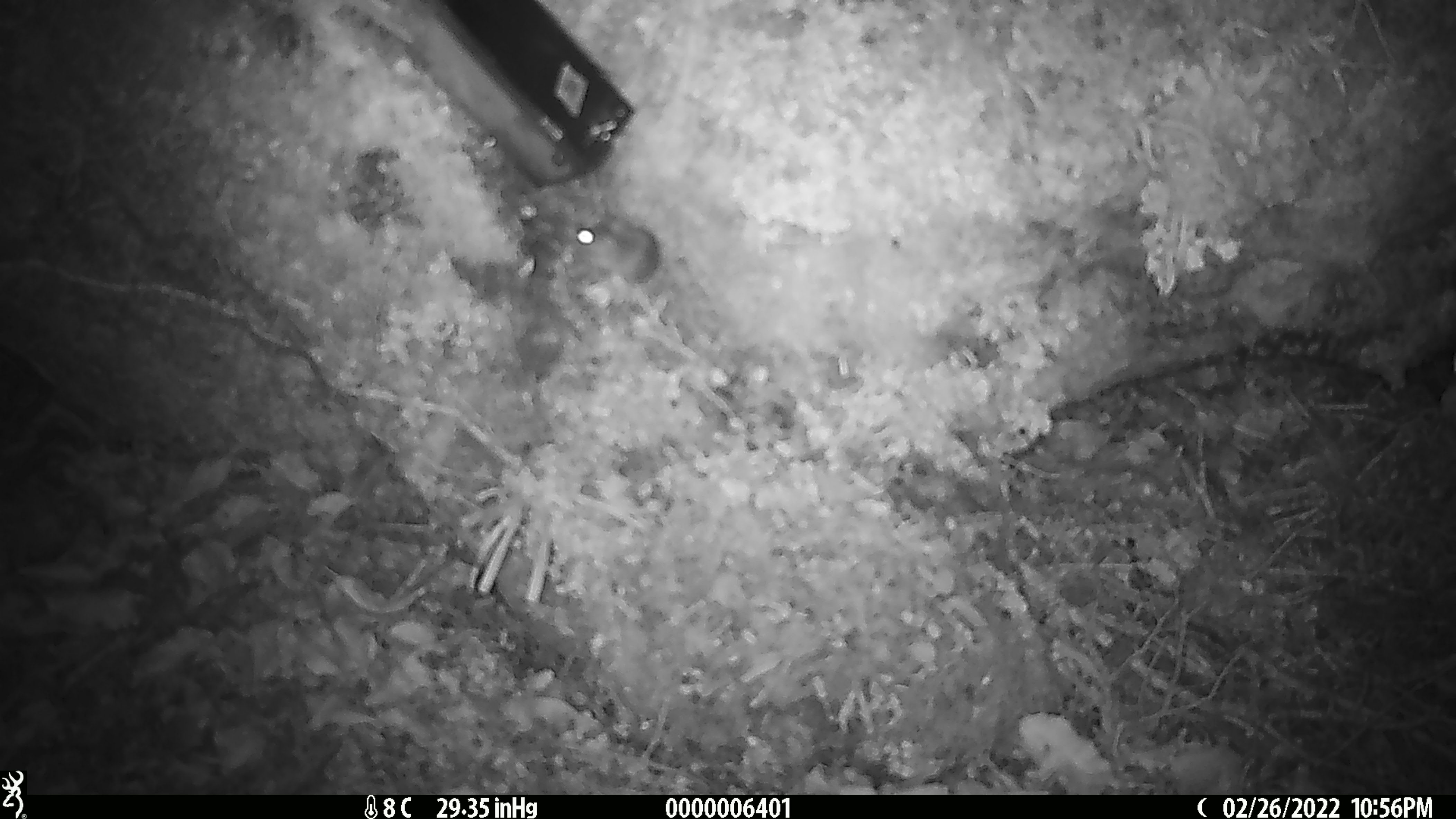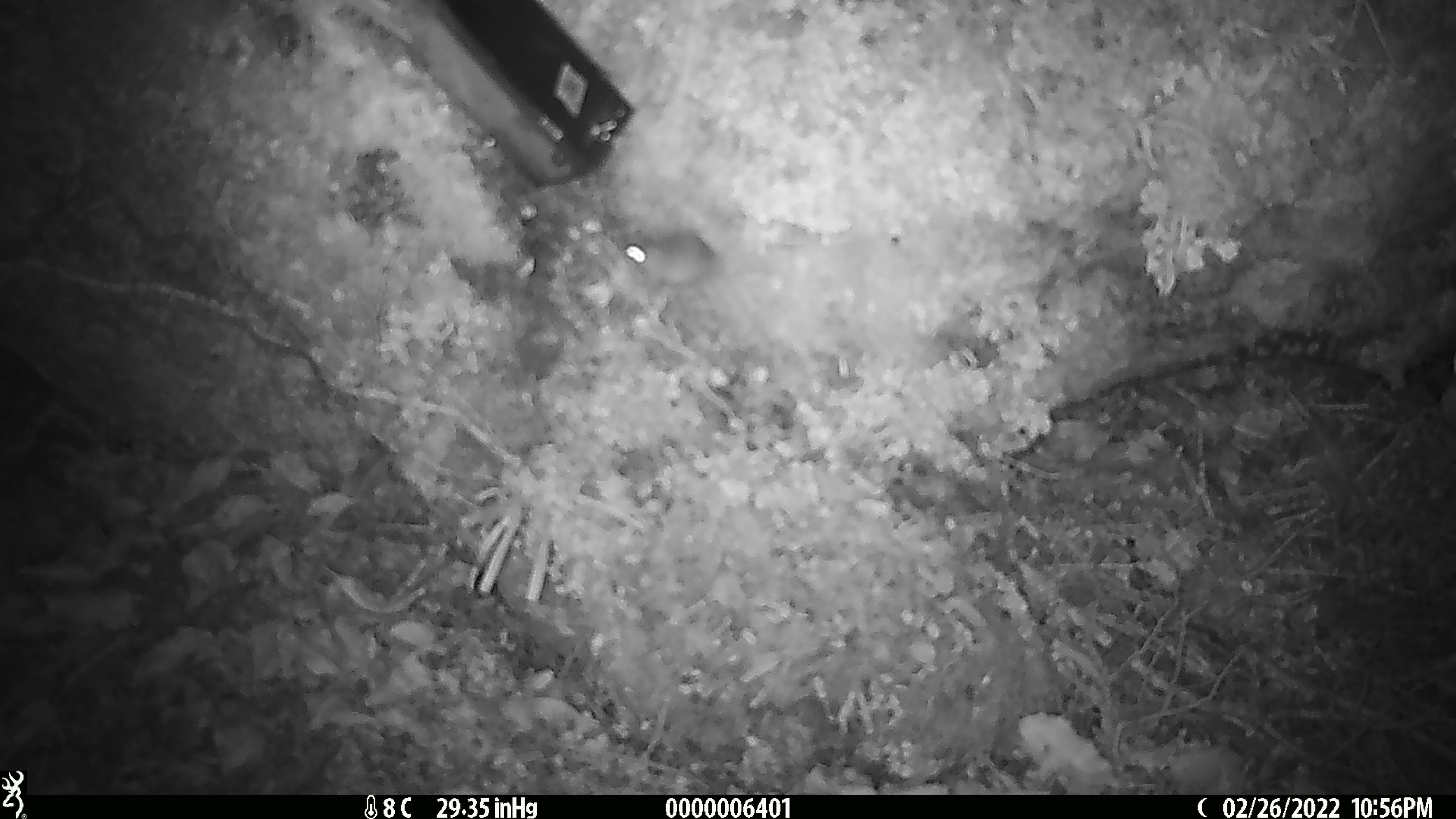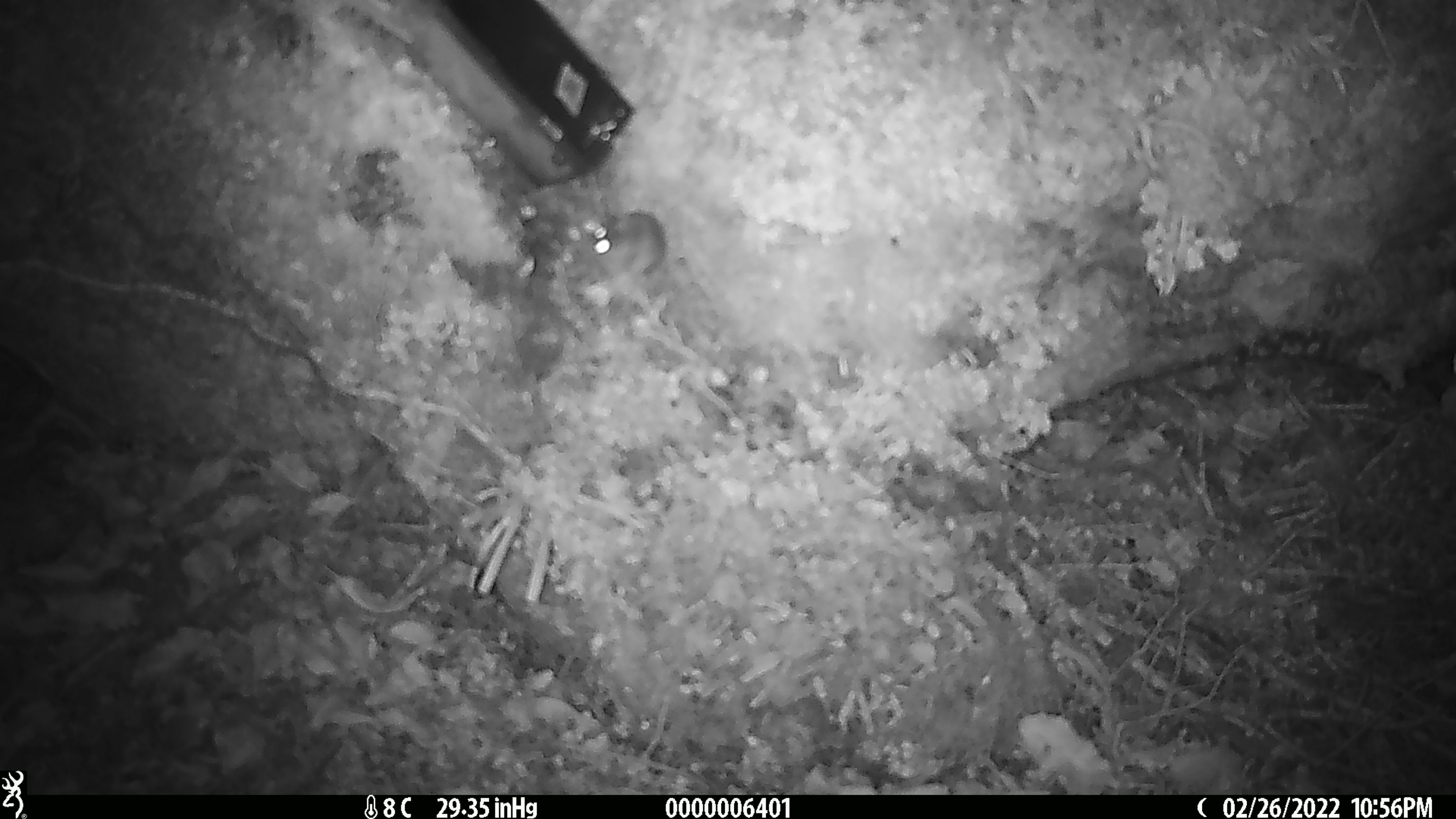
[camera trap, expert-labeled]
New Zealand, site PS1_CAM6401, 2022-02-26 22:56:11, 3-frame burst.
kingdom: Animalia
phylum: Chordata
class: Mammalia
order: Rodentia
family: Muridae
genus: Mus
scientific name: Mus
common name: mouse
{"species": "mouse (Mus)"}